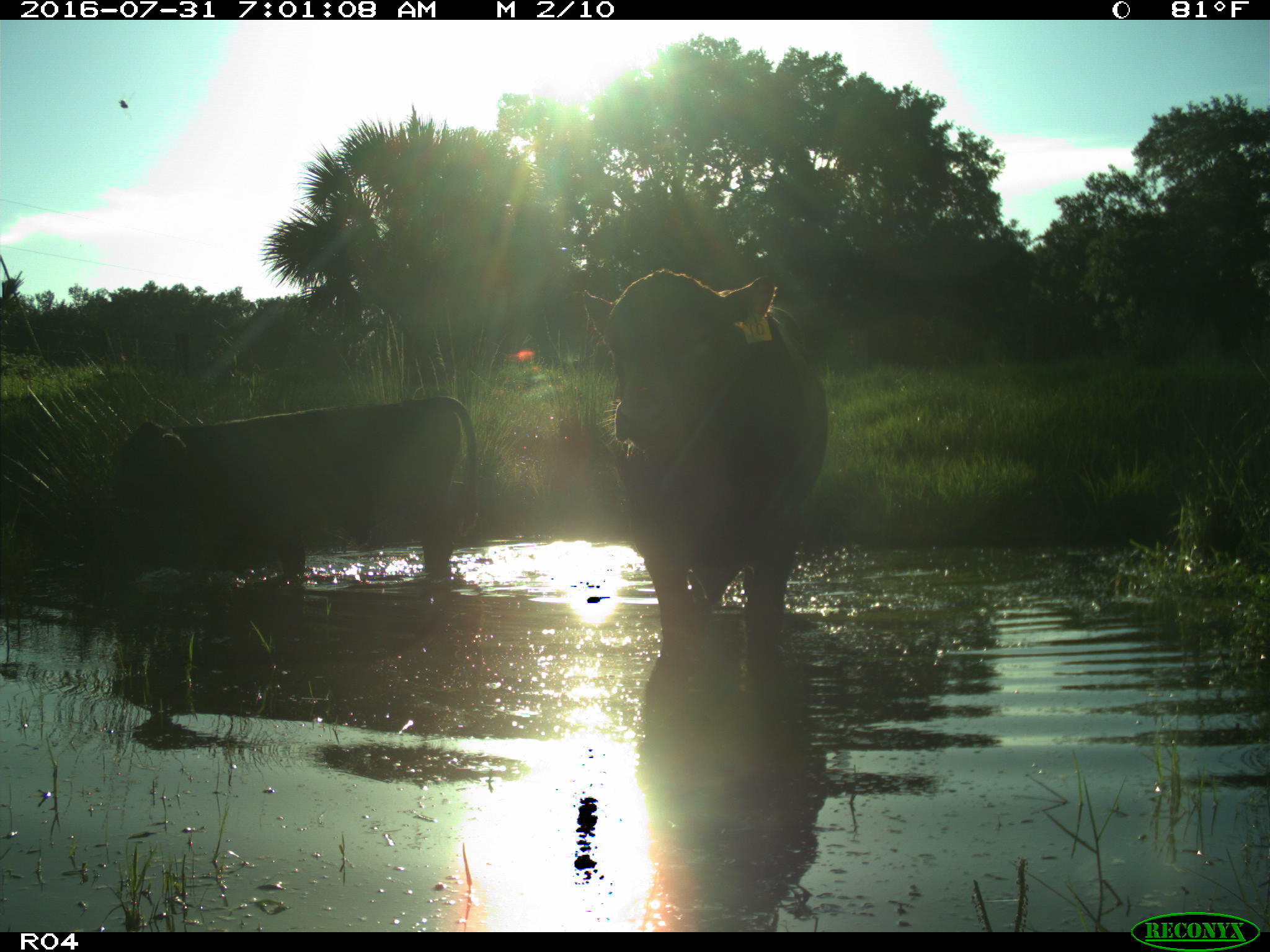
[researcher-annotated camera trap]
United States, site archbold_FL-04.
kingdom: Animalia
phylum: Chordata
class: Mammalia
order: Artiodactyla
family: Bovidae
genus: Bos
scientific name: Bos taurus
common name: domestic cow